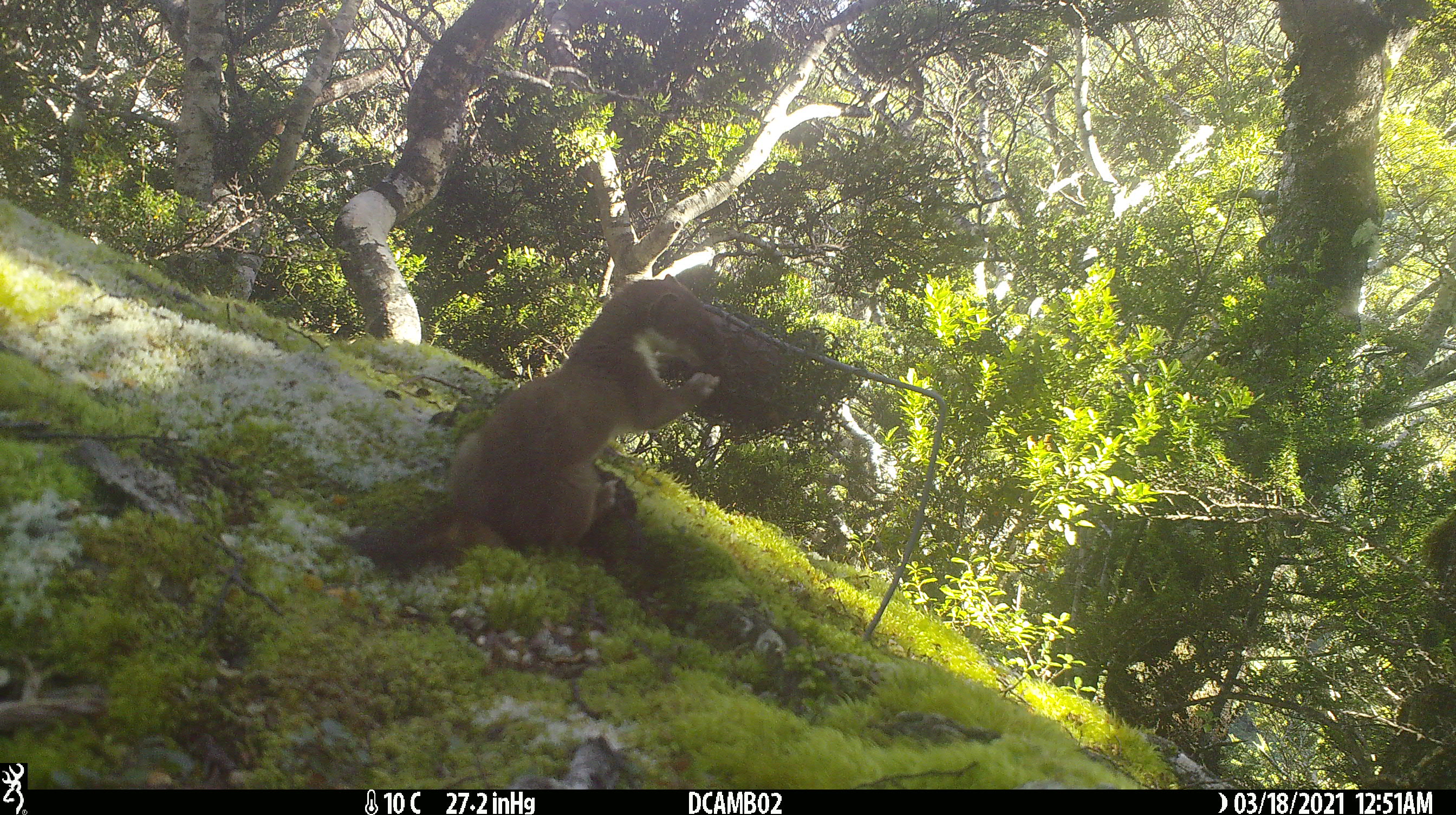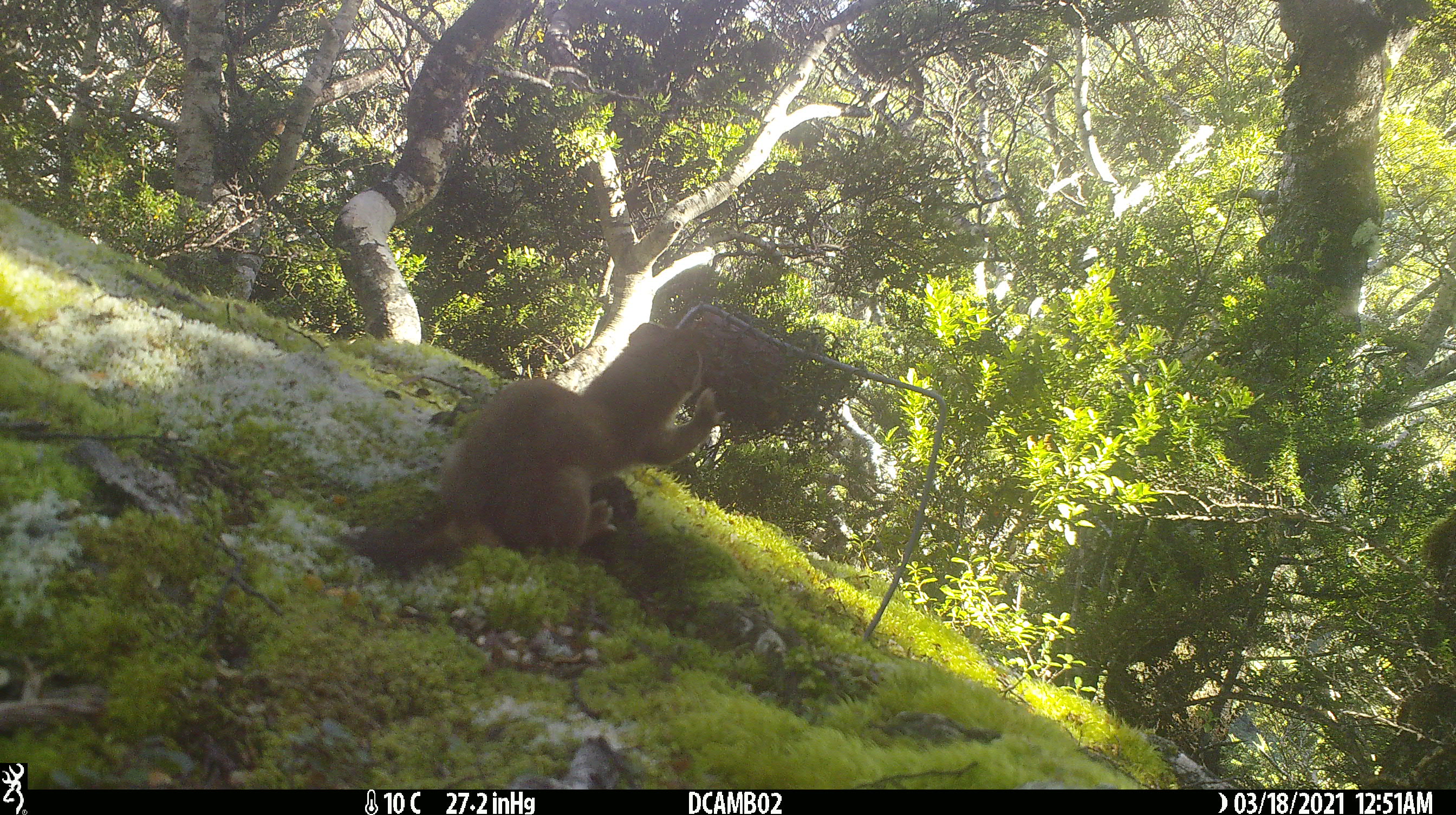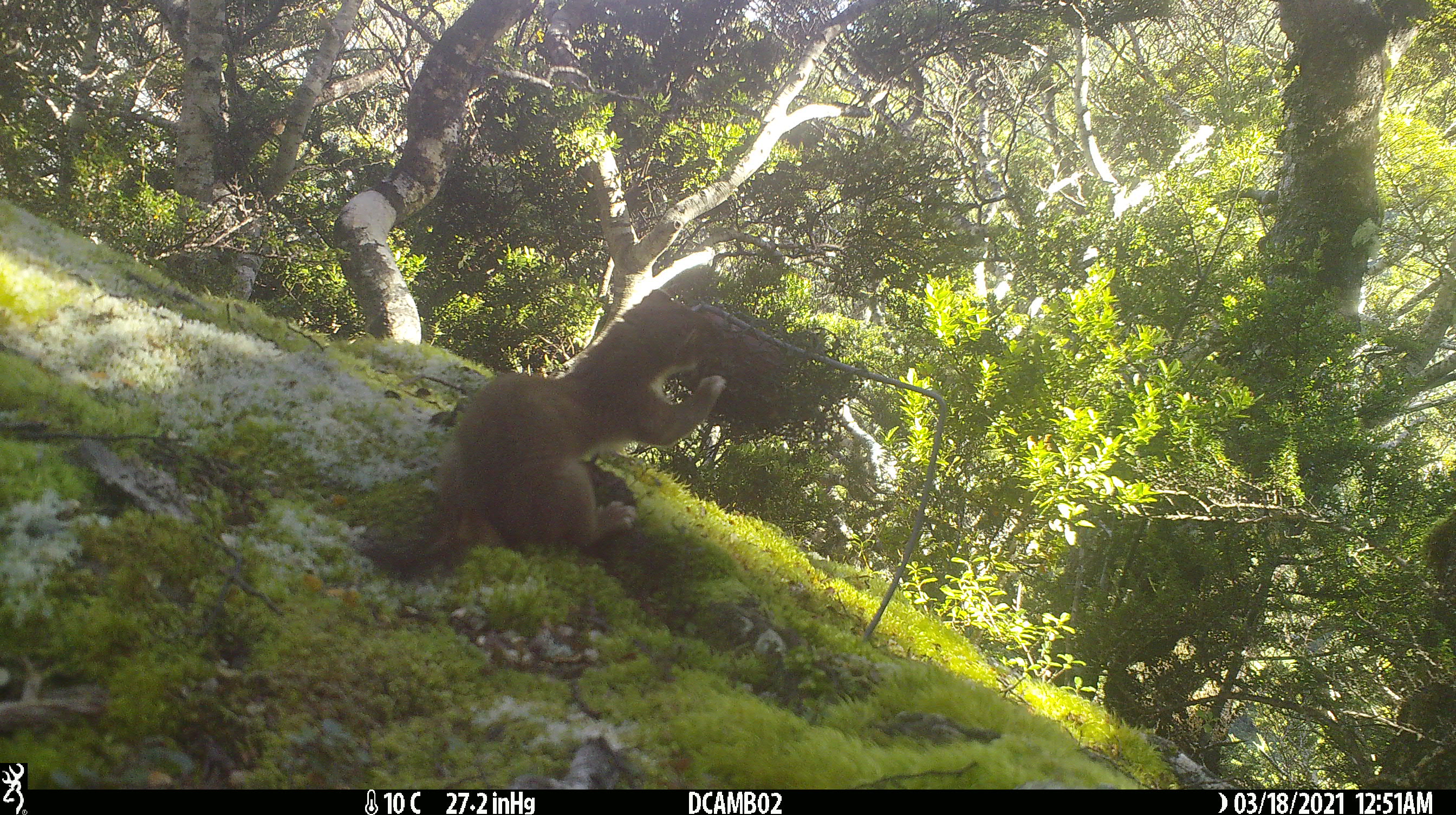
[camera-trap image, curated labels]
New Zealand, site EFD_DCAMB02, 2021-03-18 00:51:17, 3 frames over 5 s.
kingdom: Animalia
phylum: Chordata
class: Mammalia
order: Carnivora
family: Mustelidae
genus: Mustela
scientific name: Mustela erminea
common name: stoat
Stoat (Mustela erminea).